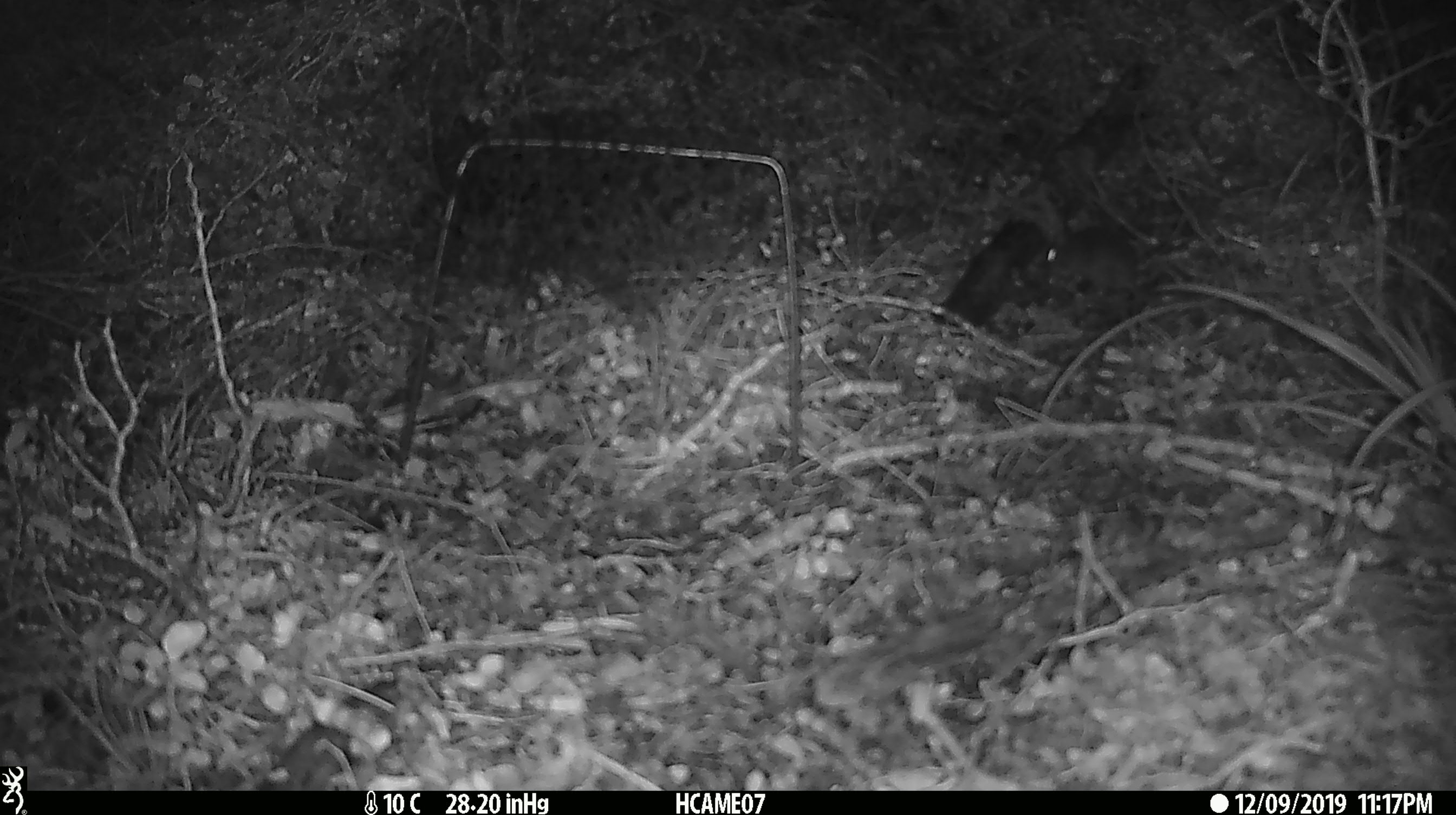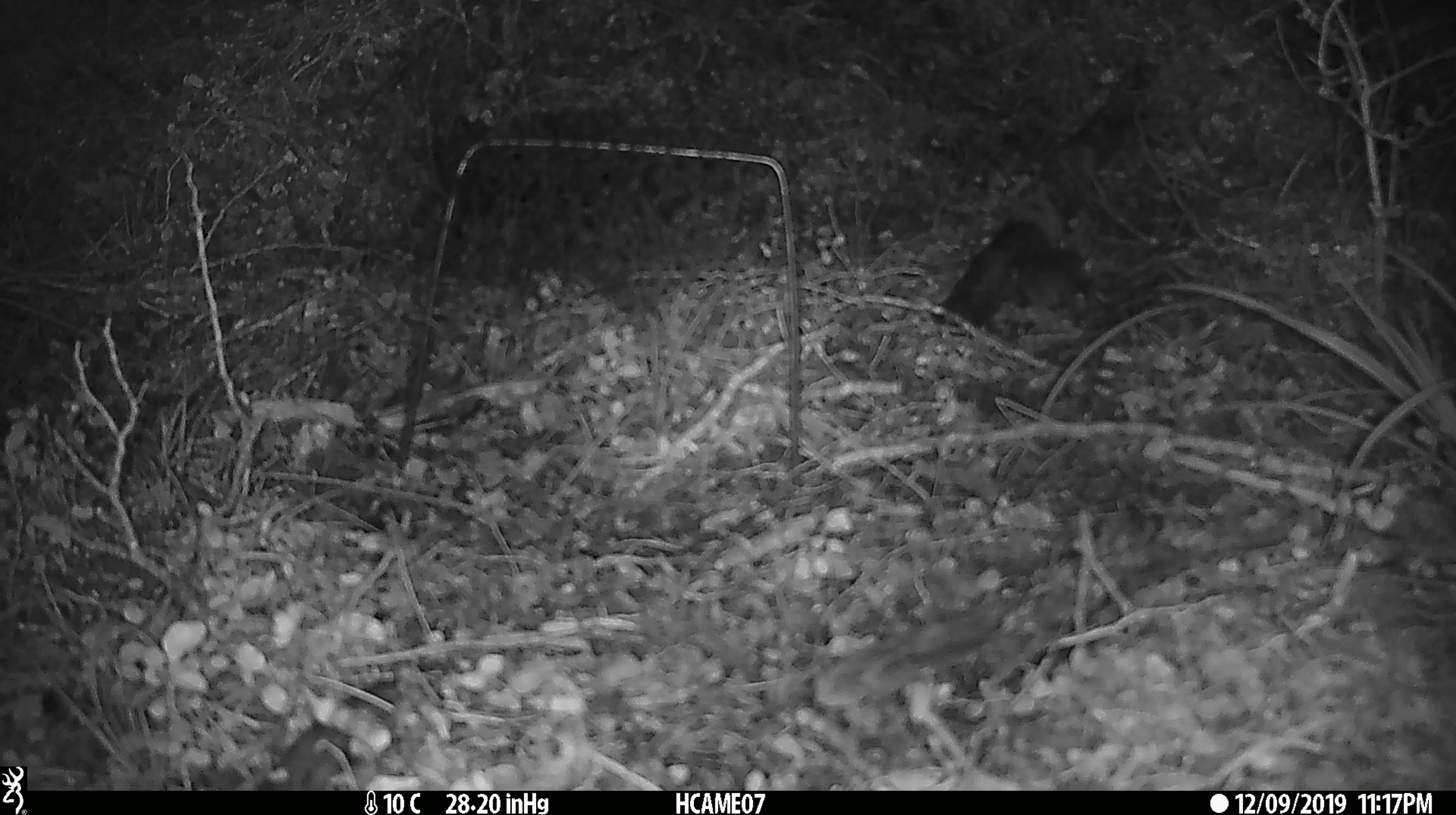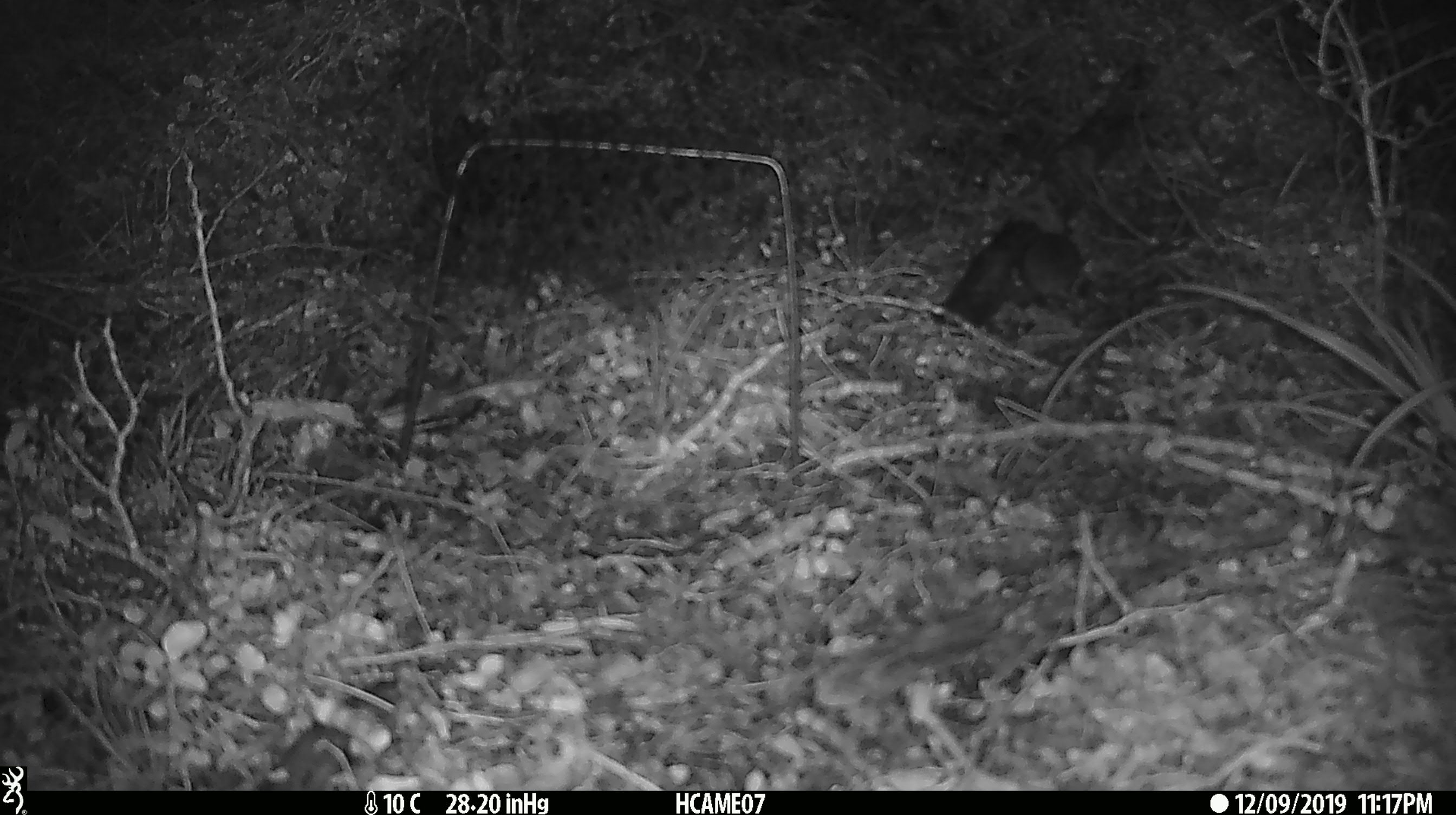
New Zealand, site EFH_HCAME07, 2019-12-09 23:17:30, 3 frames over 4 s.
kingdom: Animalia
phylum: Chordata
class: Mammalia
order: Rodentia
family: Muridae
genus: Mus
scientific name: Mus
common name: mouse